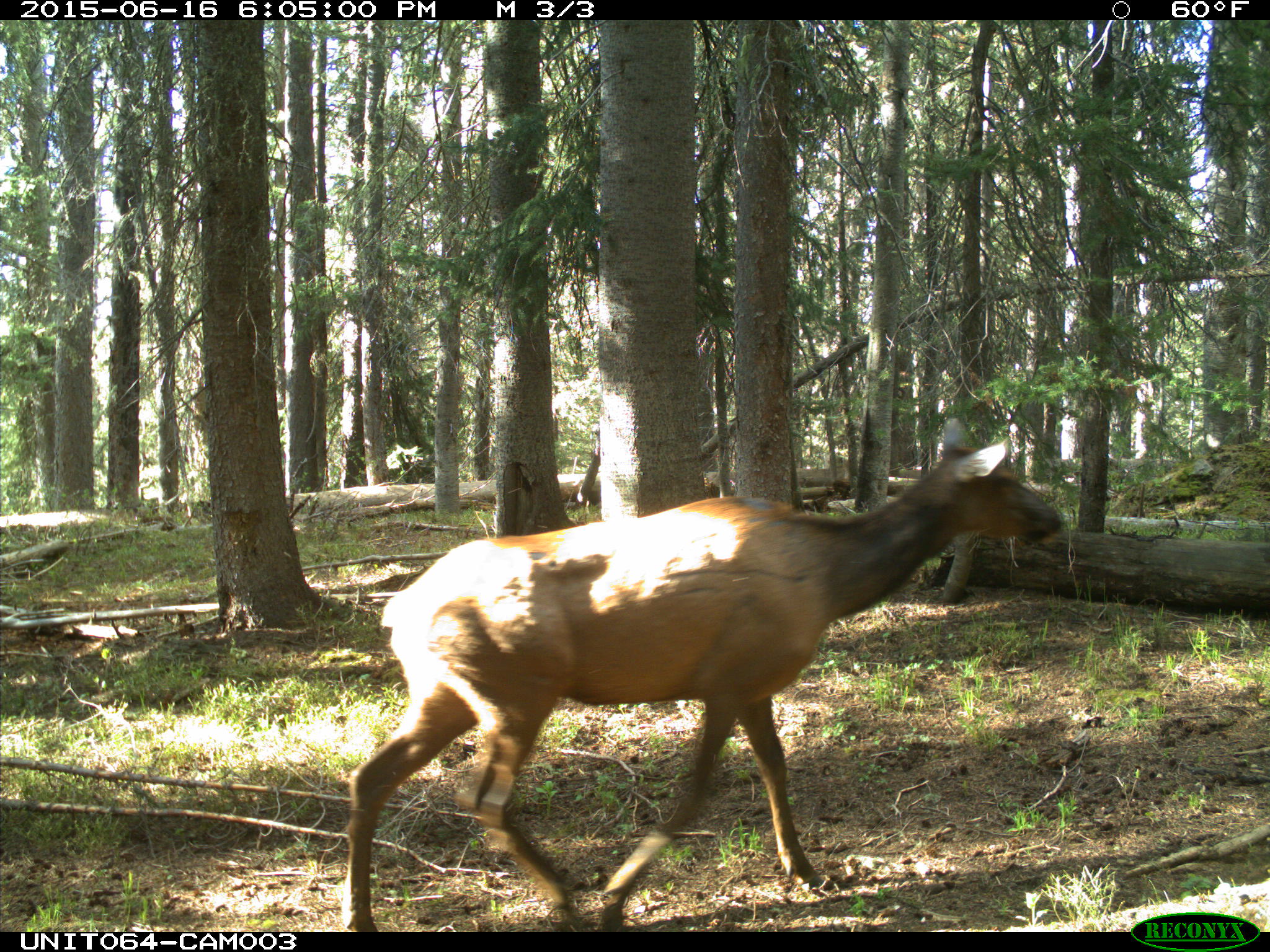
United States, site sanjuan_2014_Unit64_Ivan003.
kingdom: Animalia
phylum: Chordata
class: Mammalia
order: Artiodactyla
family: Cervidae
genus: Cervus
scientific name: Cervus elaphus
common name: red deer